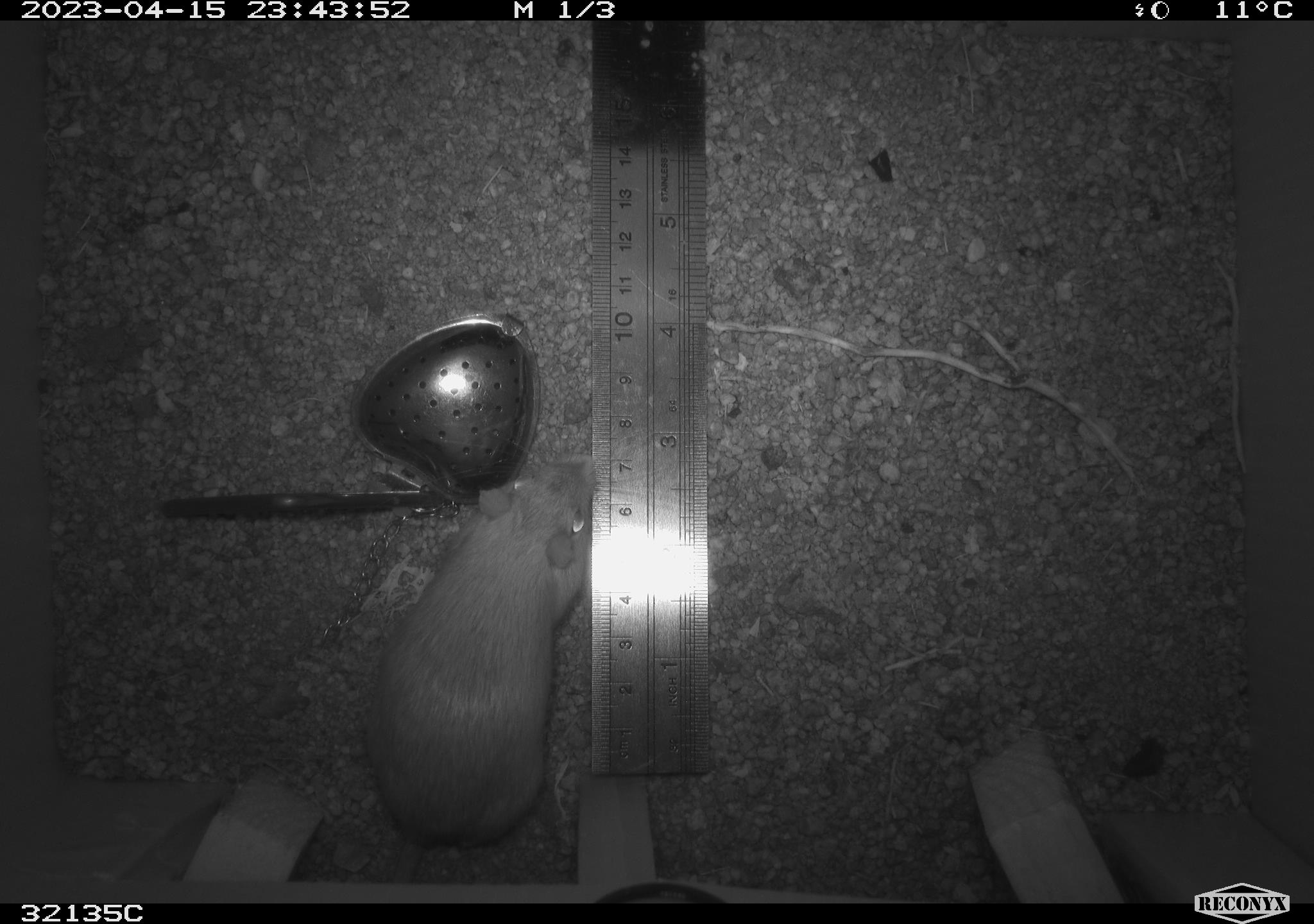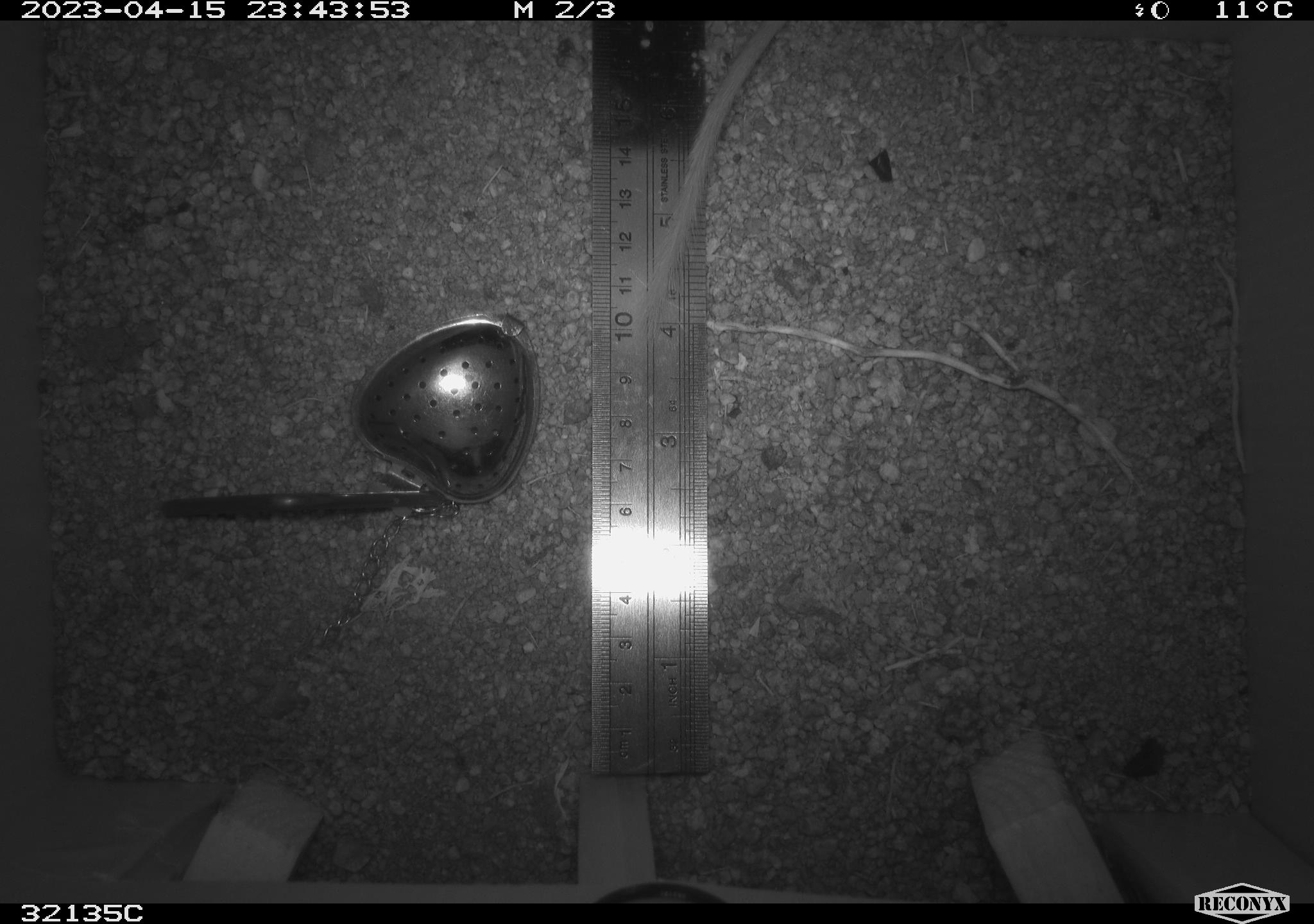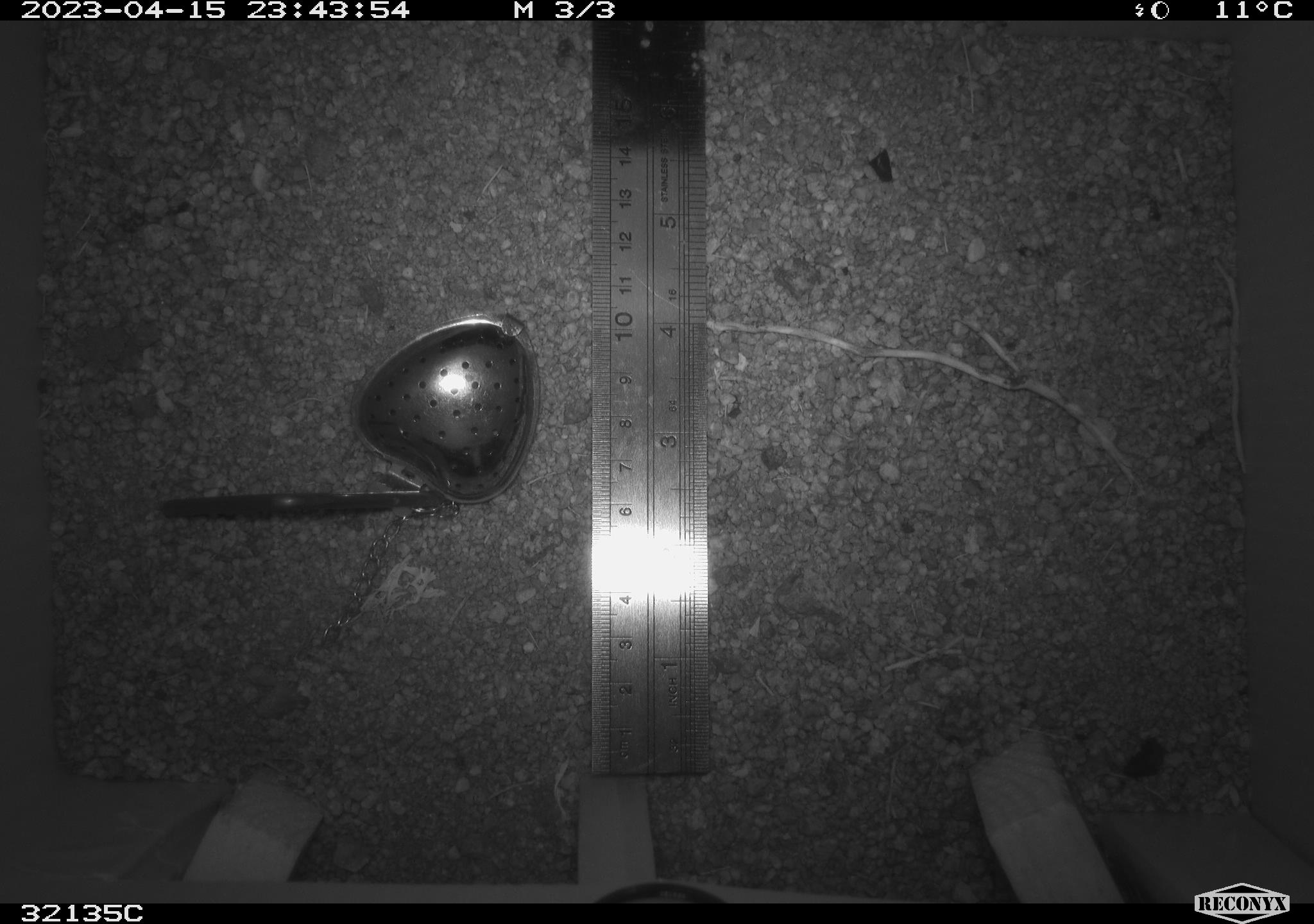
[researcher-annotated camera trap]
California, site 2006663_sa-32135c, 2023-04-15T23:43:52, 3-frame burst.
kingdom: Animalia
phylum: Chordata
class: Mammalia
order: Rodentia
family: Heteromyidae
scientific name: Heteromyidae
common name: kangaroo rats and pocket mice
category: heteromyidae family